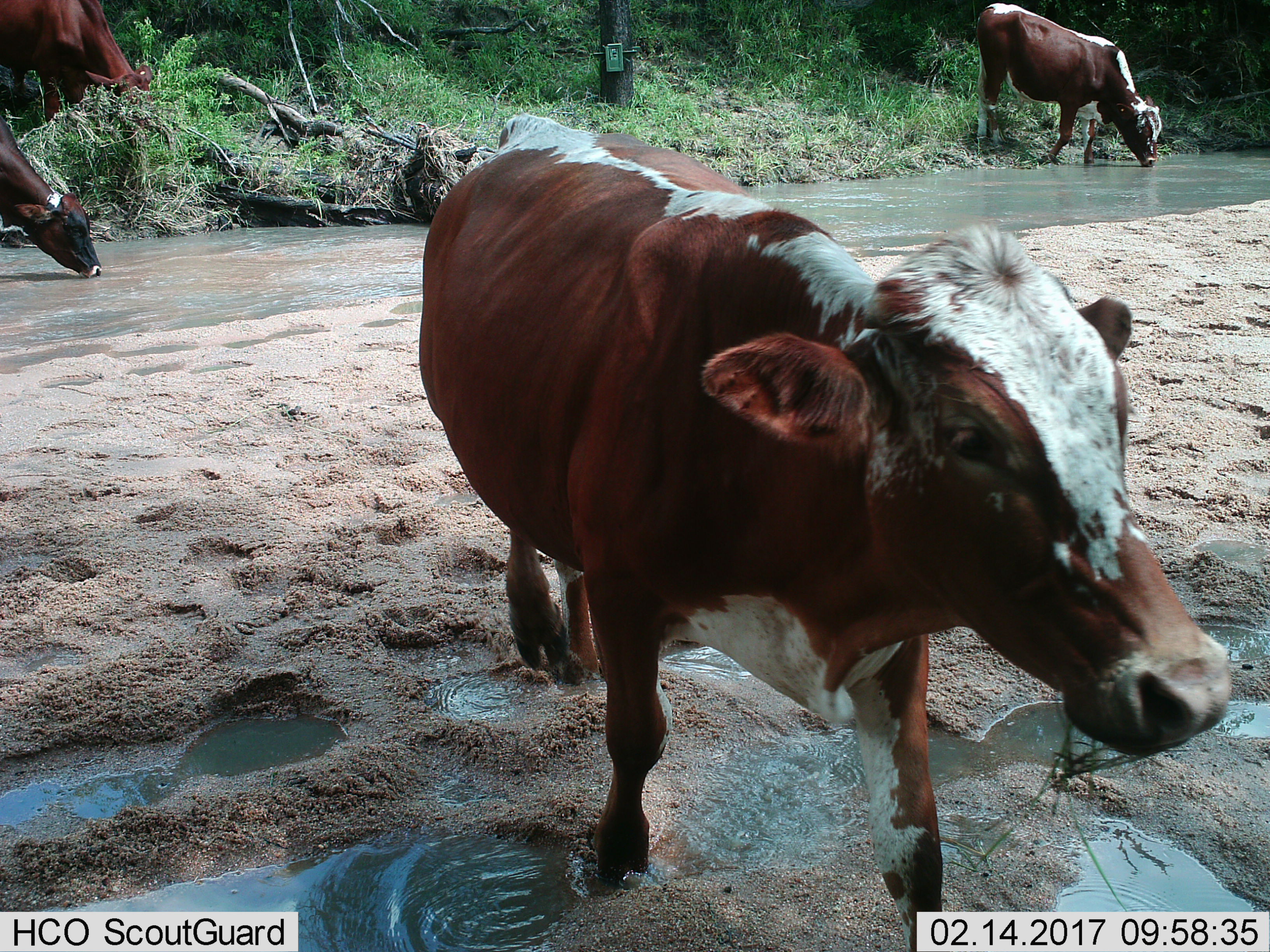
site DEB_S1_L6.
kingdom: Animalia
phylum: Chordata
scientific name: Vertebrata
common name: domestic animal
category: domesticanimal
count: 4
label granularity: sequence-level